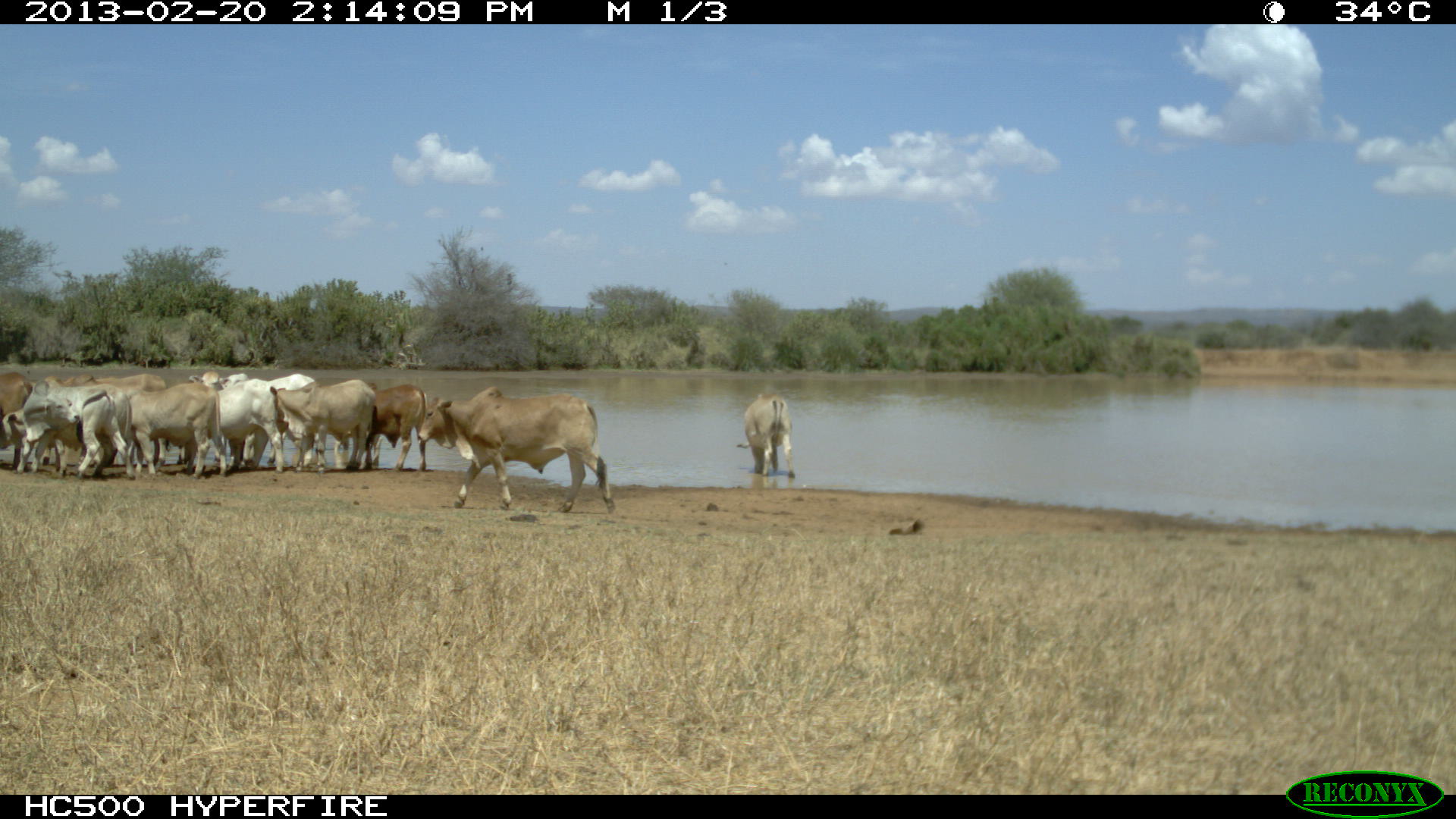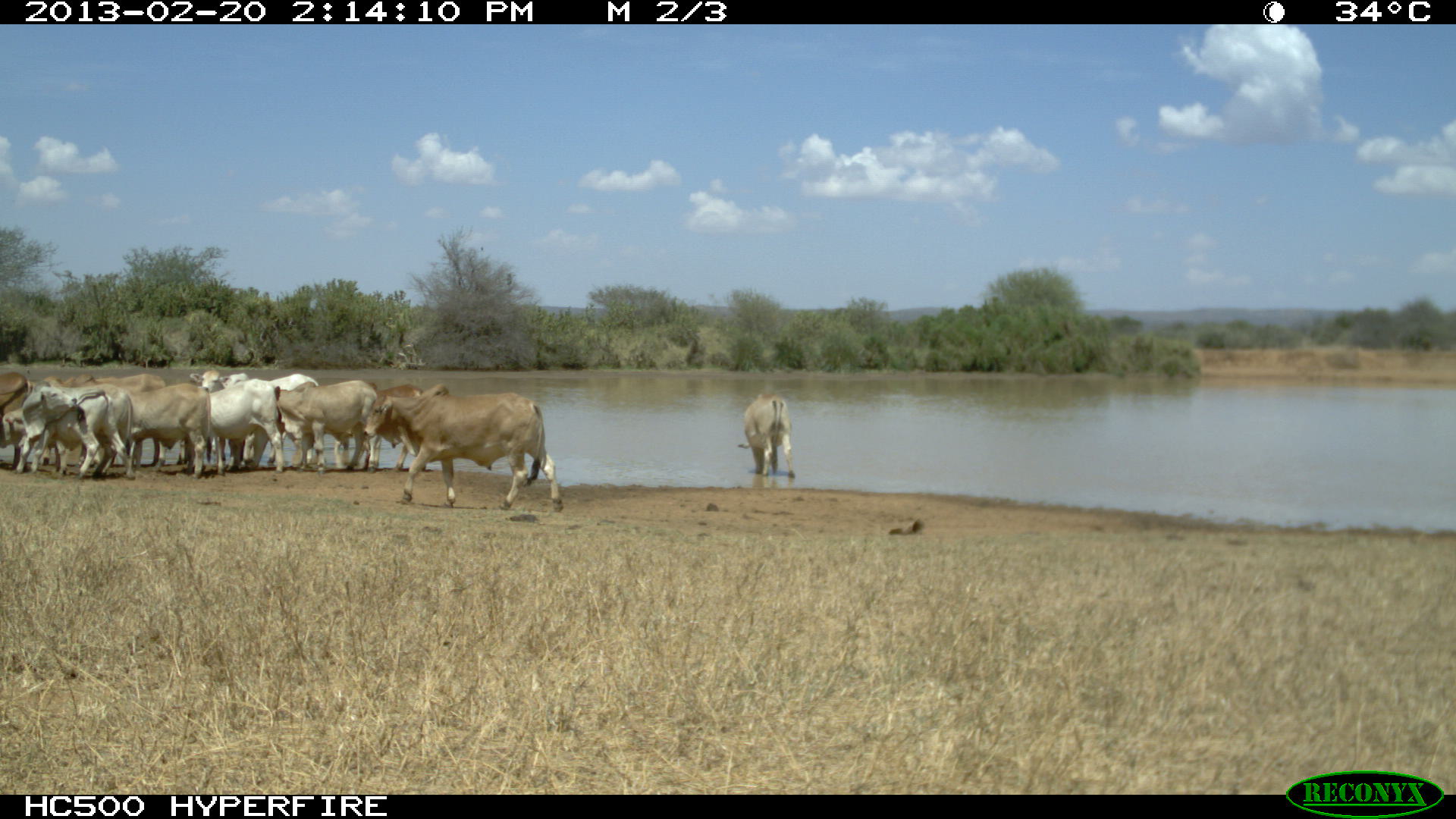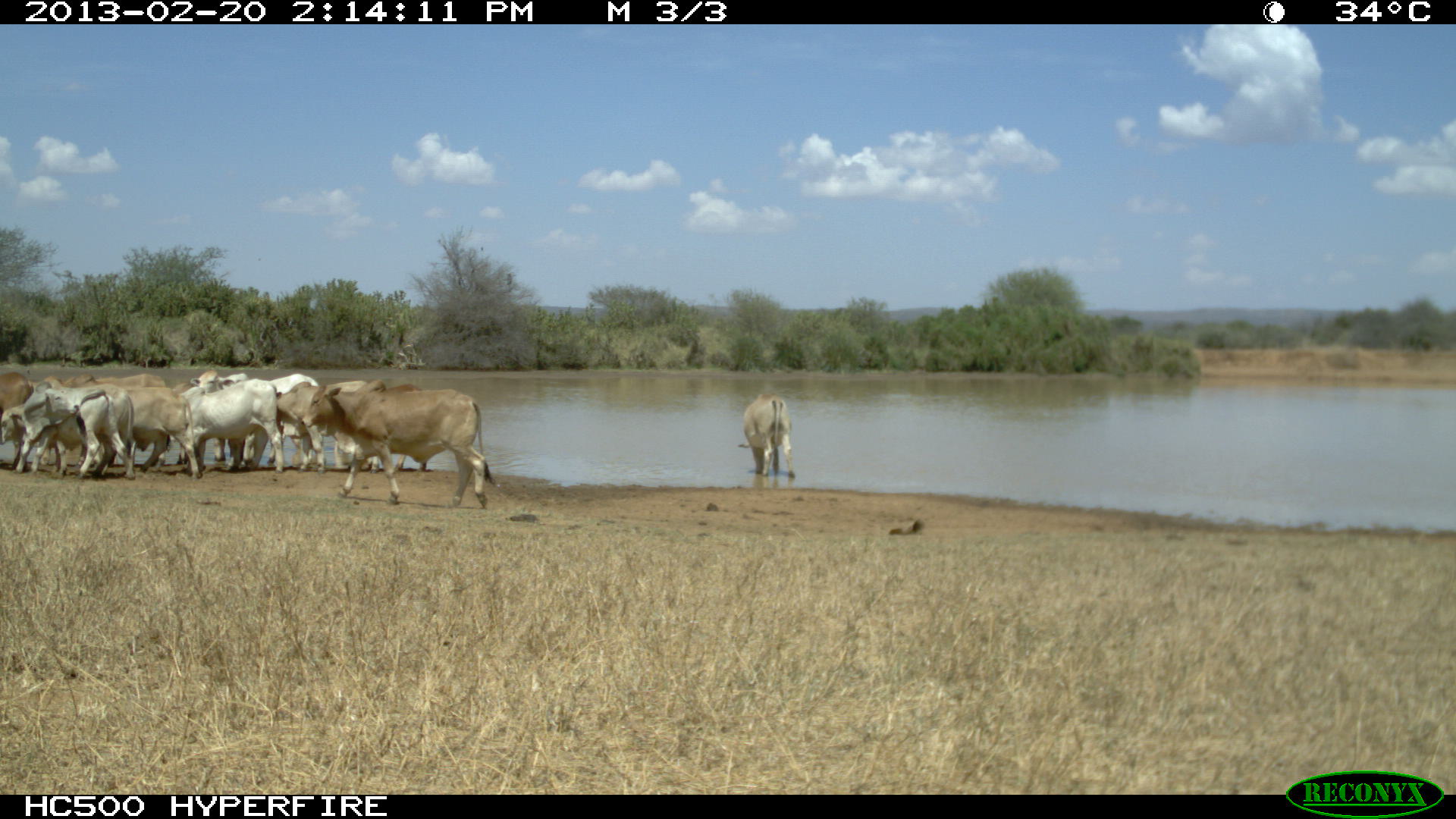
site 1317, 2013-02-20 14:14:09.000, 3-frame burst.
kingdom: Animalia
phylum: Chordata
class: Mammalia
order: Artiodactyla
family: Bovidae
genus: Bos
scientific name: Bos taurus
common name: domestic cattle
Bos taurus (domestic cattle), count 12.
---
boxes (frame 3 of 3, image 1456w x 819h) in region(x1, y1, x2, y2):
bos taurus: region(737, 393, 795, 479)
group: region(0, 369, 494, 510)